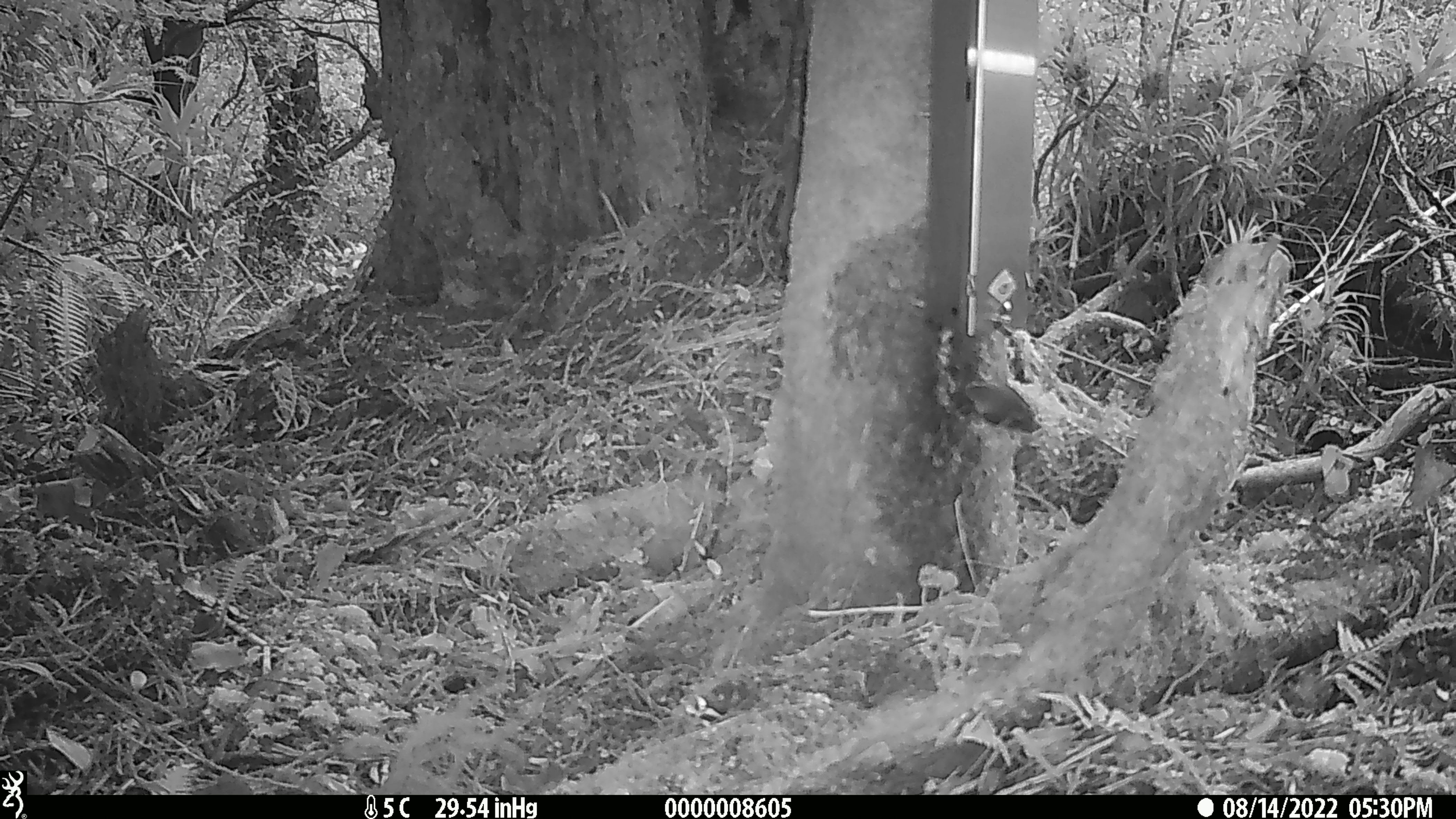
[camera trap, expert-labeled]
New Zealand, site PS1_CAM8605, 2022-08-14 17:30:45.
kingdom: Animalia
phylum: Chordata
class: Aves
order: Passeriformes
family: Acanthisittidae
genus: Acanthisitta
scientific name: Acanthisitta chloris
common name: rifleman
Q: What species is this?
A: Rifleman (Acanthisitta chloris).